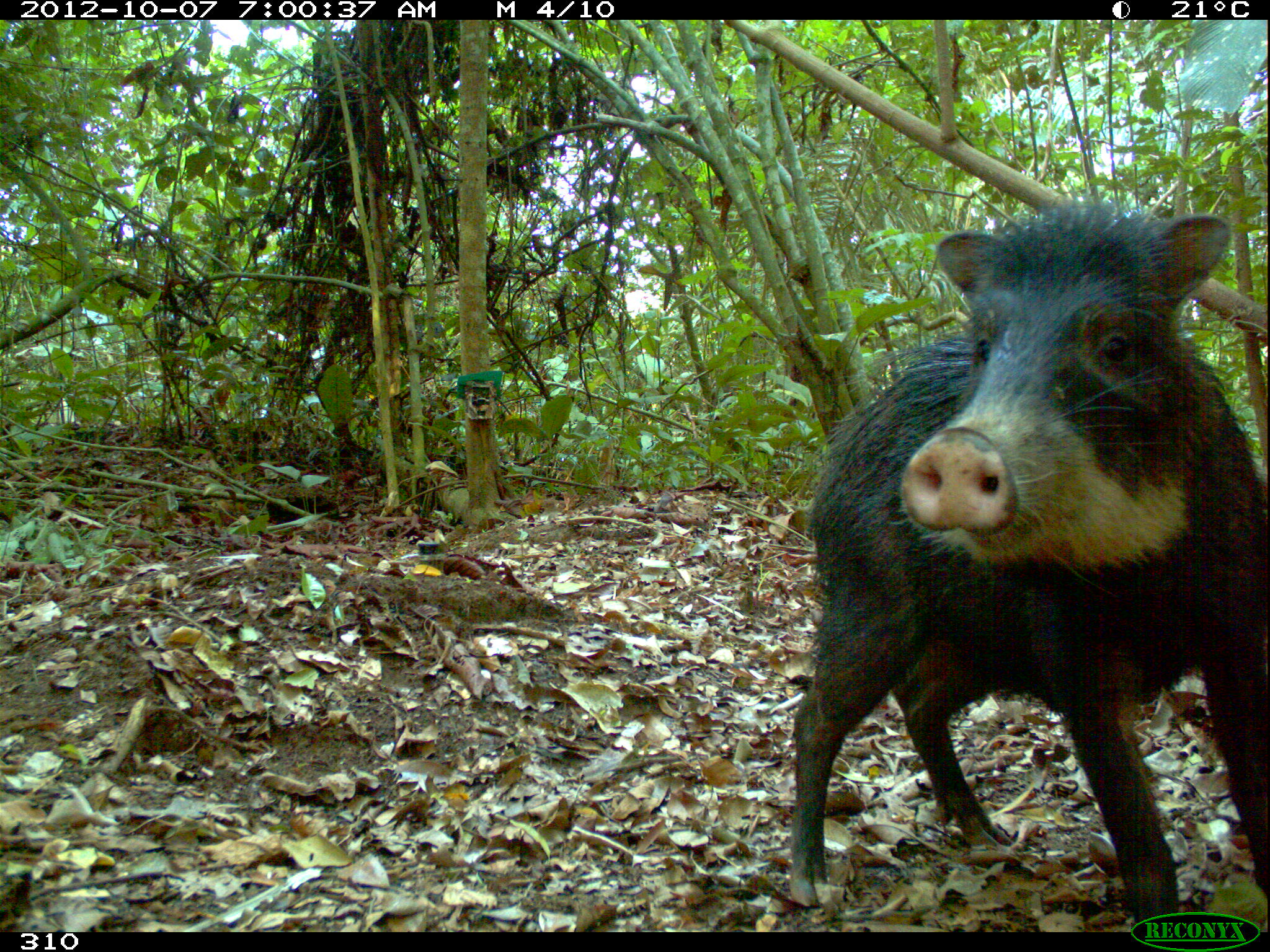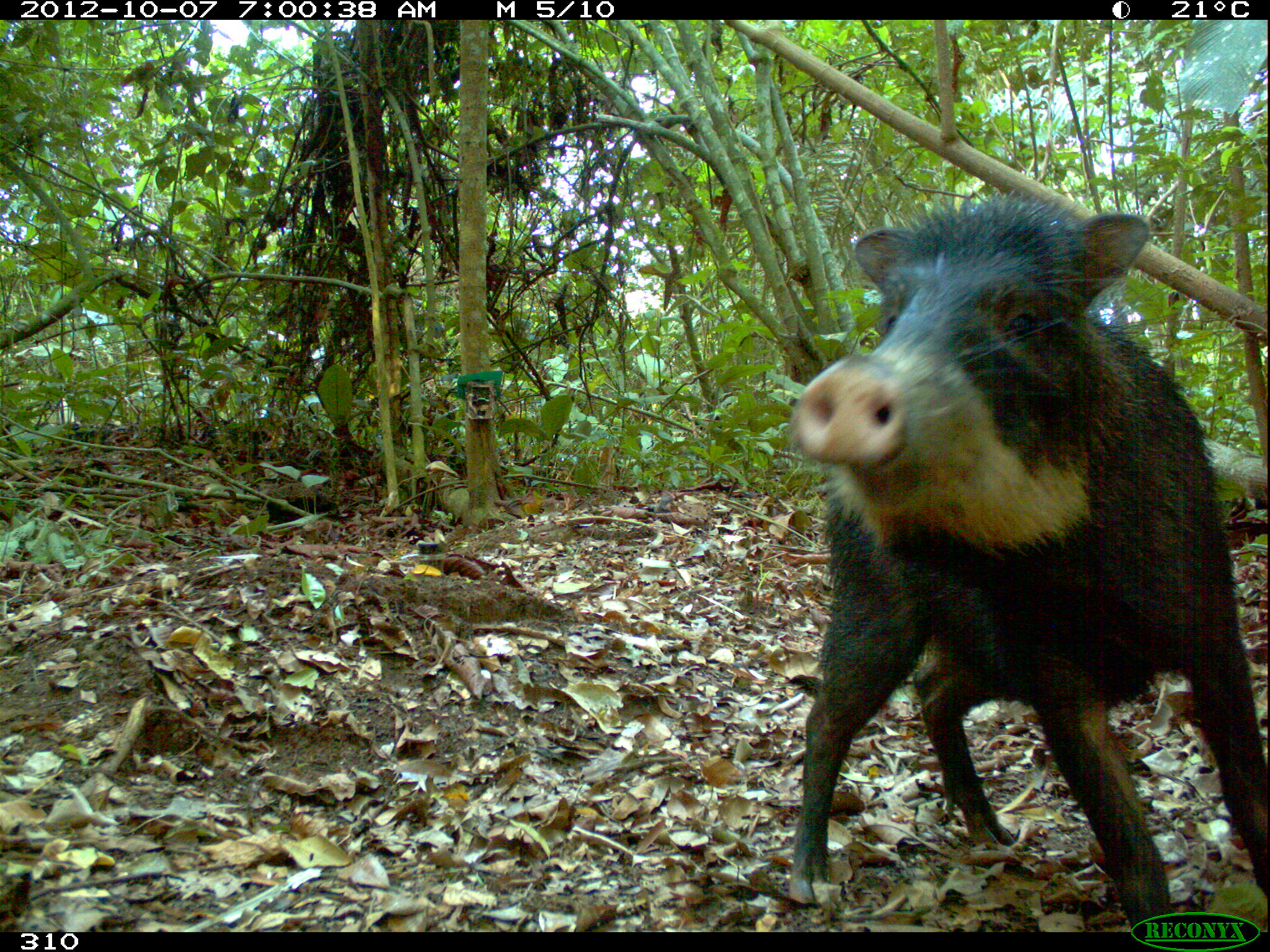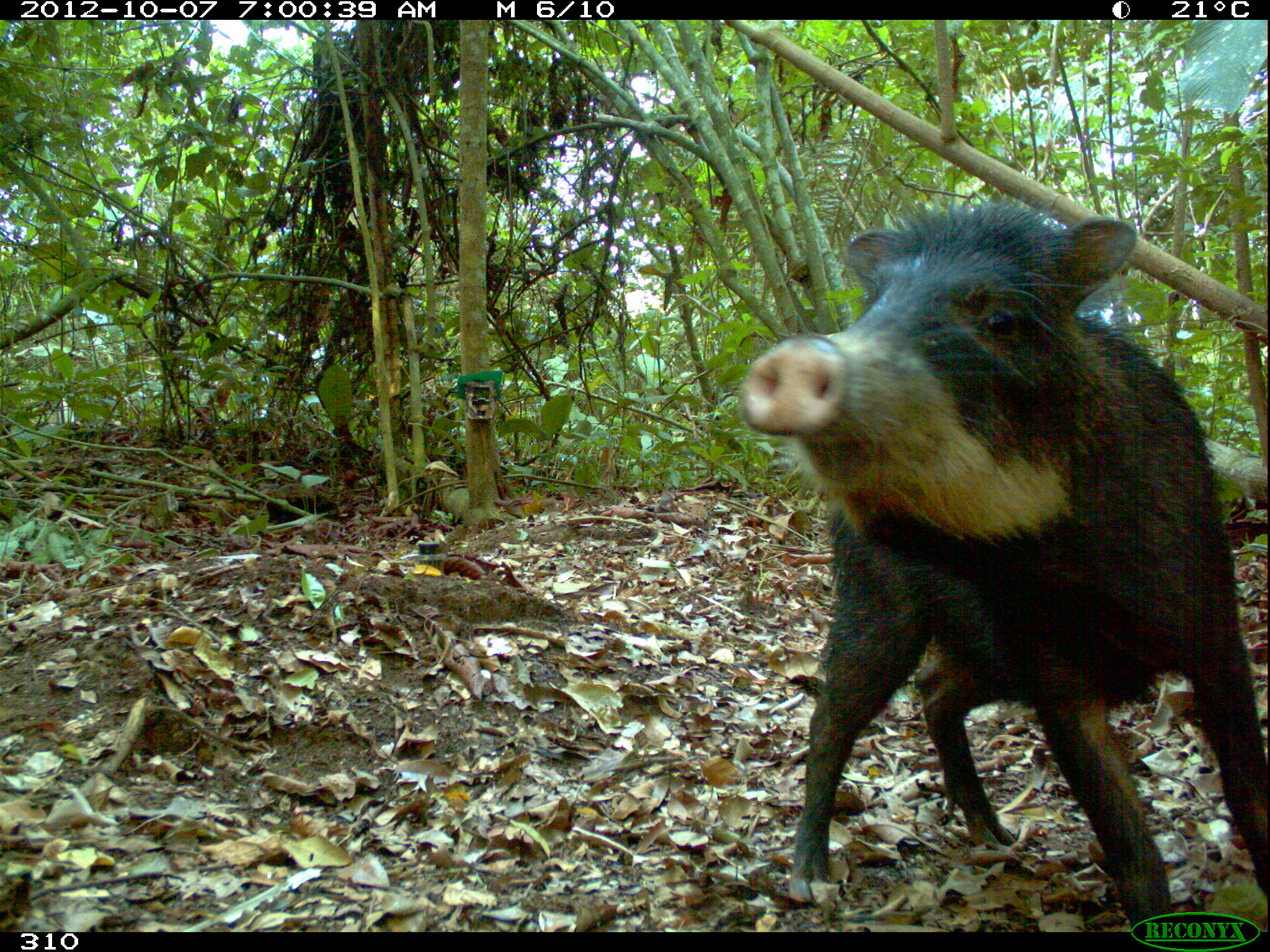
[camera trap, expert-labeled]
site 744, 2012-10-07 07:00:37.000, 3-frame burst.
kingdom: Animalia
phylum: Chordata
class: Mammalia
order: Artiodactyla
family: Tayassuidae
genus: Tayassu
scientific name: Tayassu pecari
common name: white-lipped peccary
Tayassu pecari (white-lipped peccary).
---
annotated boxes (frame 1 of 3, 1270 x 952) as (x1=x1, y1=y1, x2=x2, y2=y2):
tayassu pecari: (x1=791, y1=194, x2=1268, y2=933)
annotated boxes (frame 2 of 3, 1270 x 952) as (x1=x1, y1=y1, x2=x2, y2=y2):
tayassu pecari: (x1=786, y1=198, x2=1268, y2=932)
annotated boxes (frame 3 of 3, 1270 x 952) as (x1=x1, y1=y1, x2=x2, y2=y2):
tayassu pecari: (x1=737, y1=198, x2=1267, y2=933)